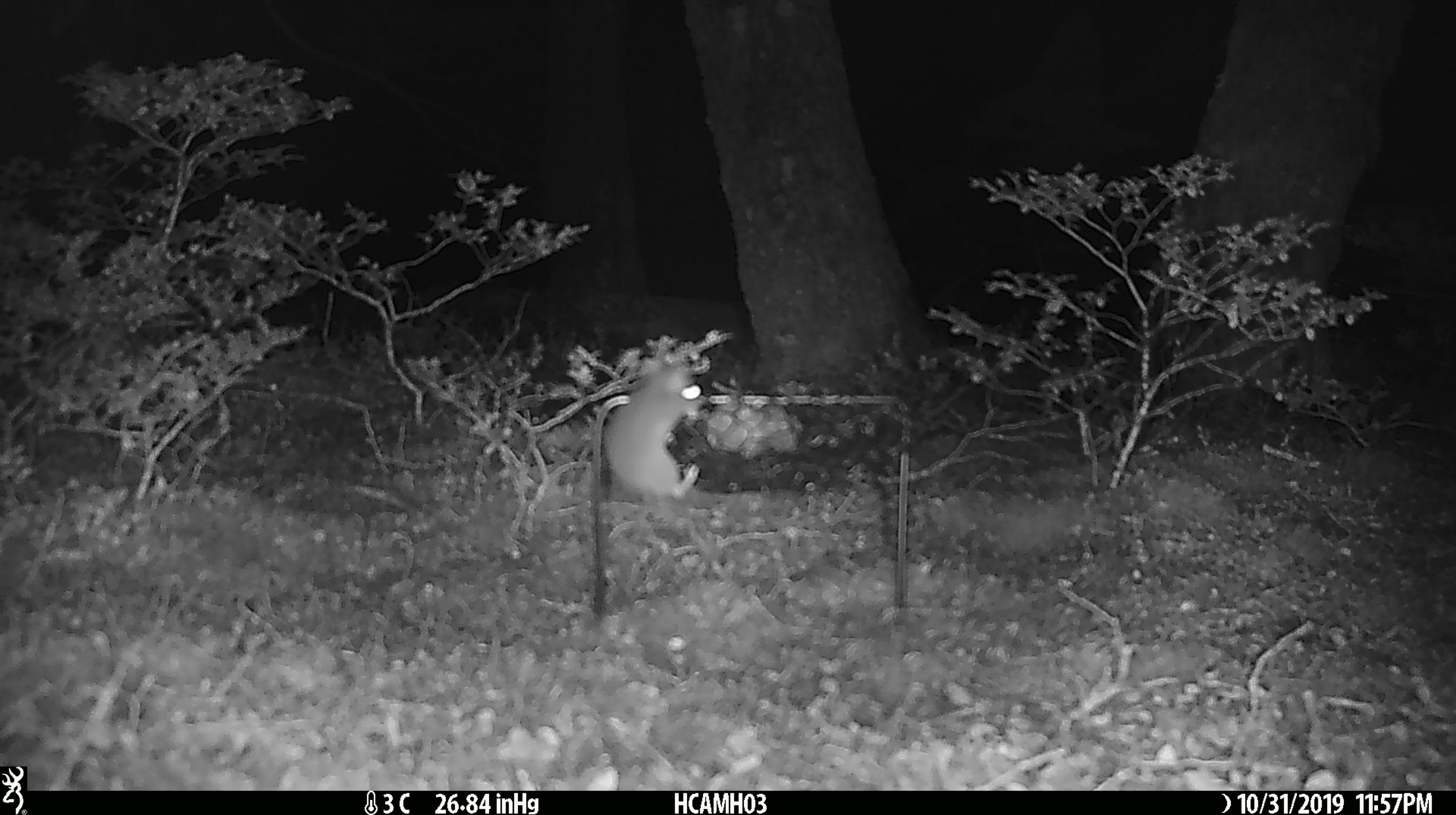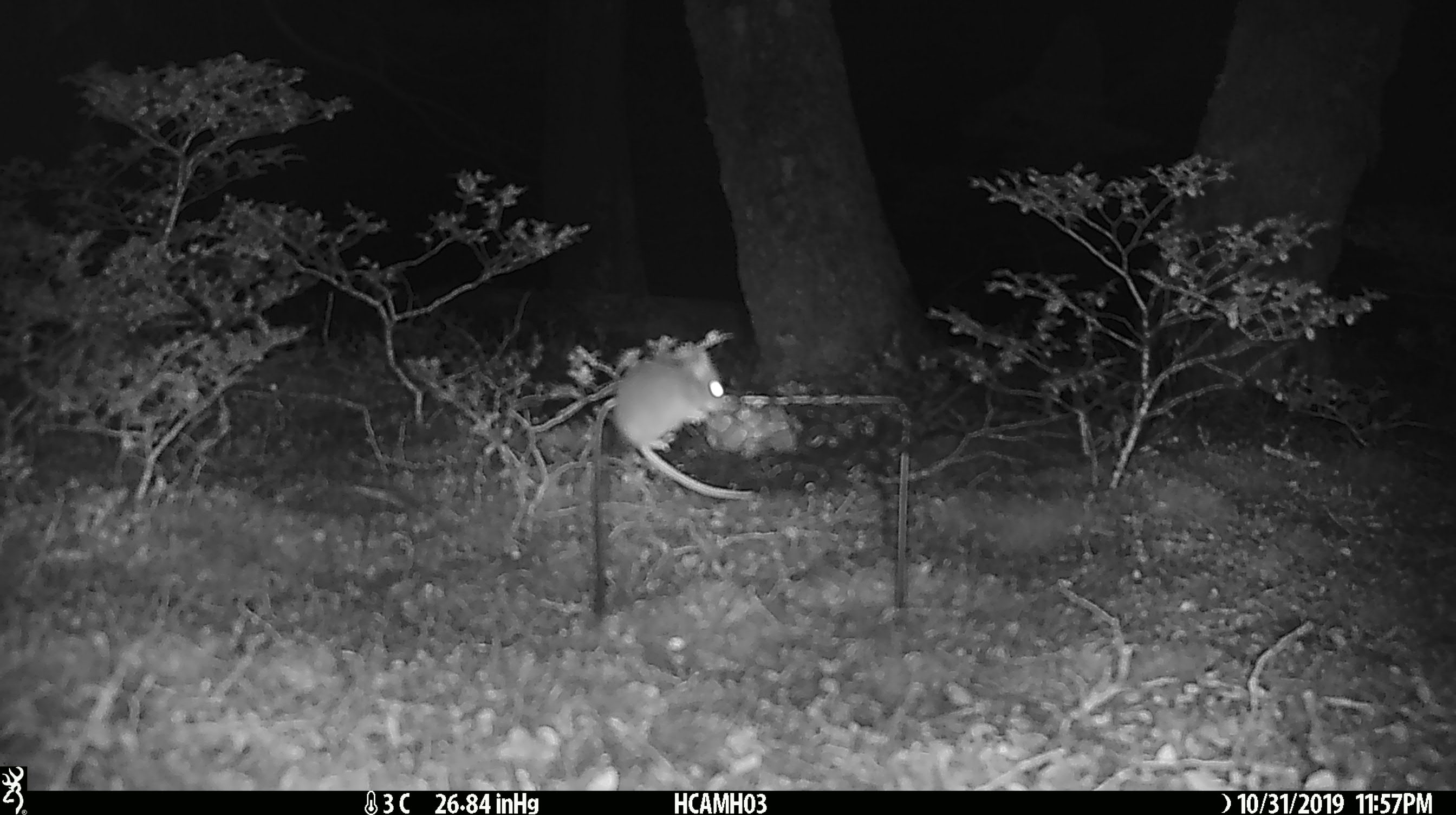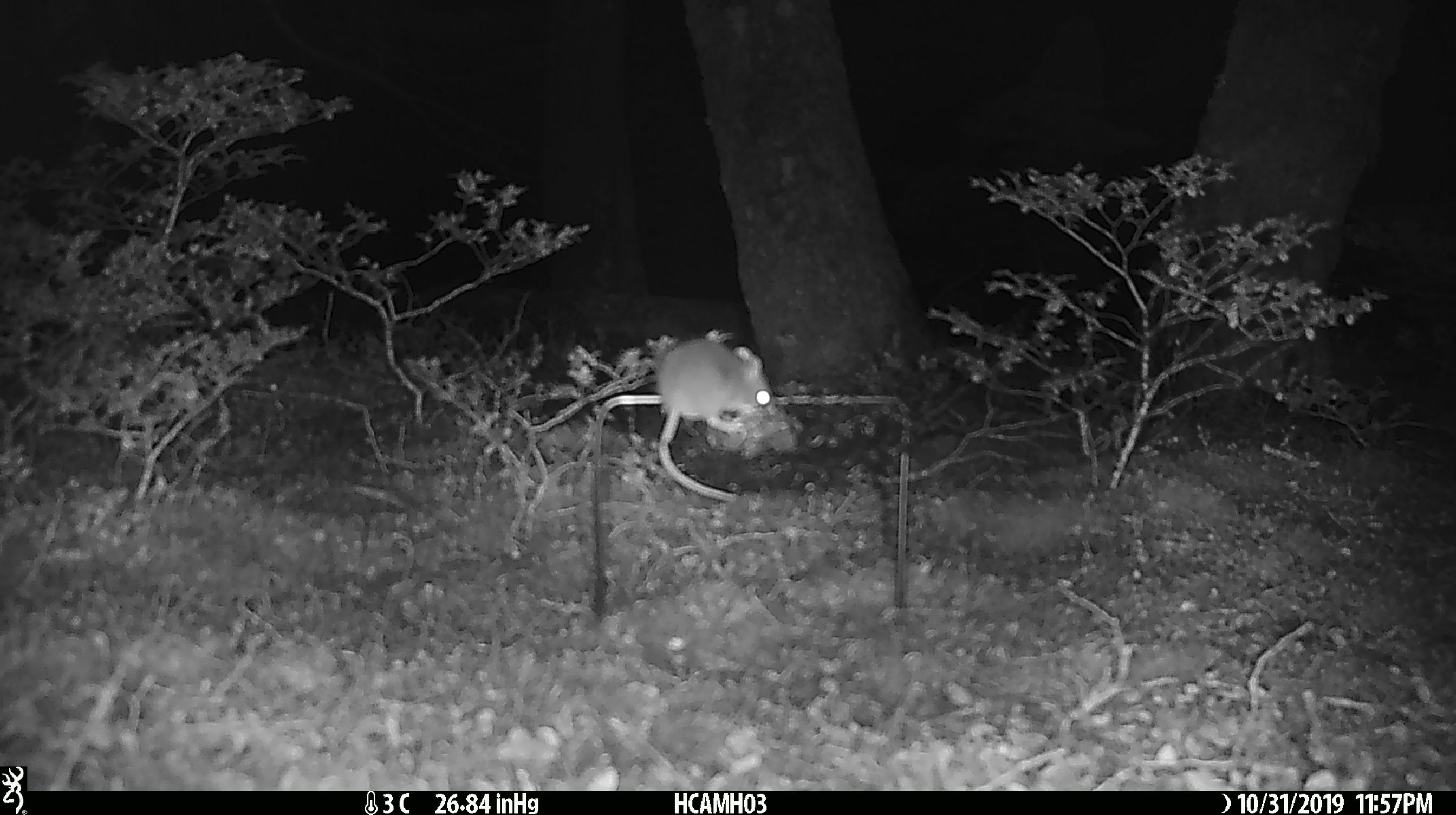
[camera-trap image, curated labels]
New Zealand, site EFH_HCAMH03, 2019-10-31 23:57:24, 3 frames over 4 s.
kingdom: Animalia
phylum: Chordata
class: Mammalia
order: Rodentia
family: Muridae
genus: Mus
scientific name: Mus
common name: mouse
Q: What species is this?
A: Mouse (Mus).